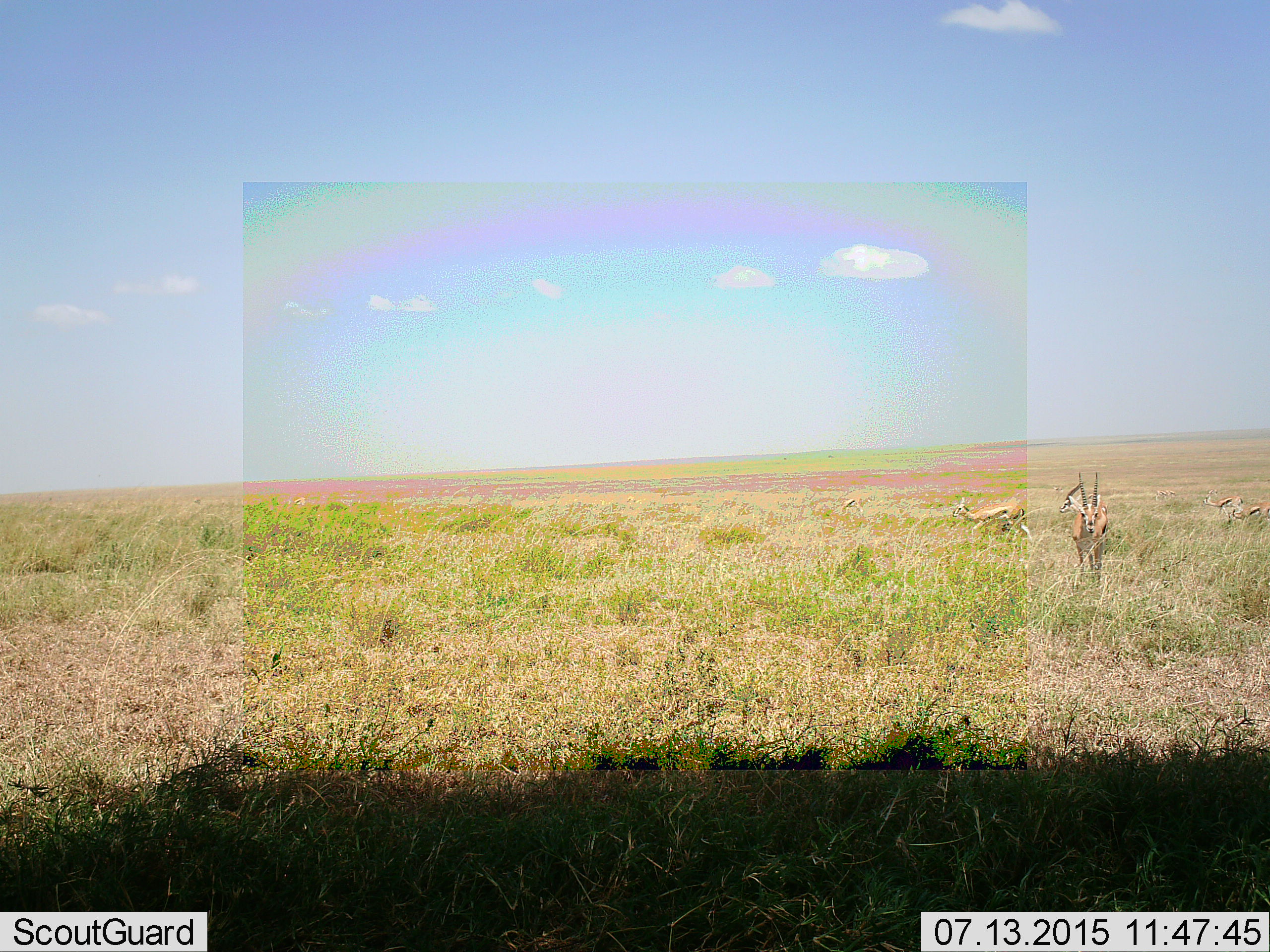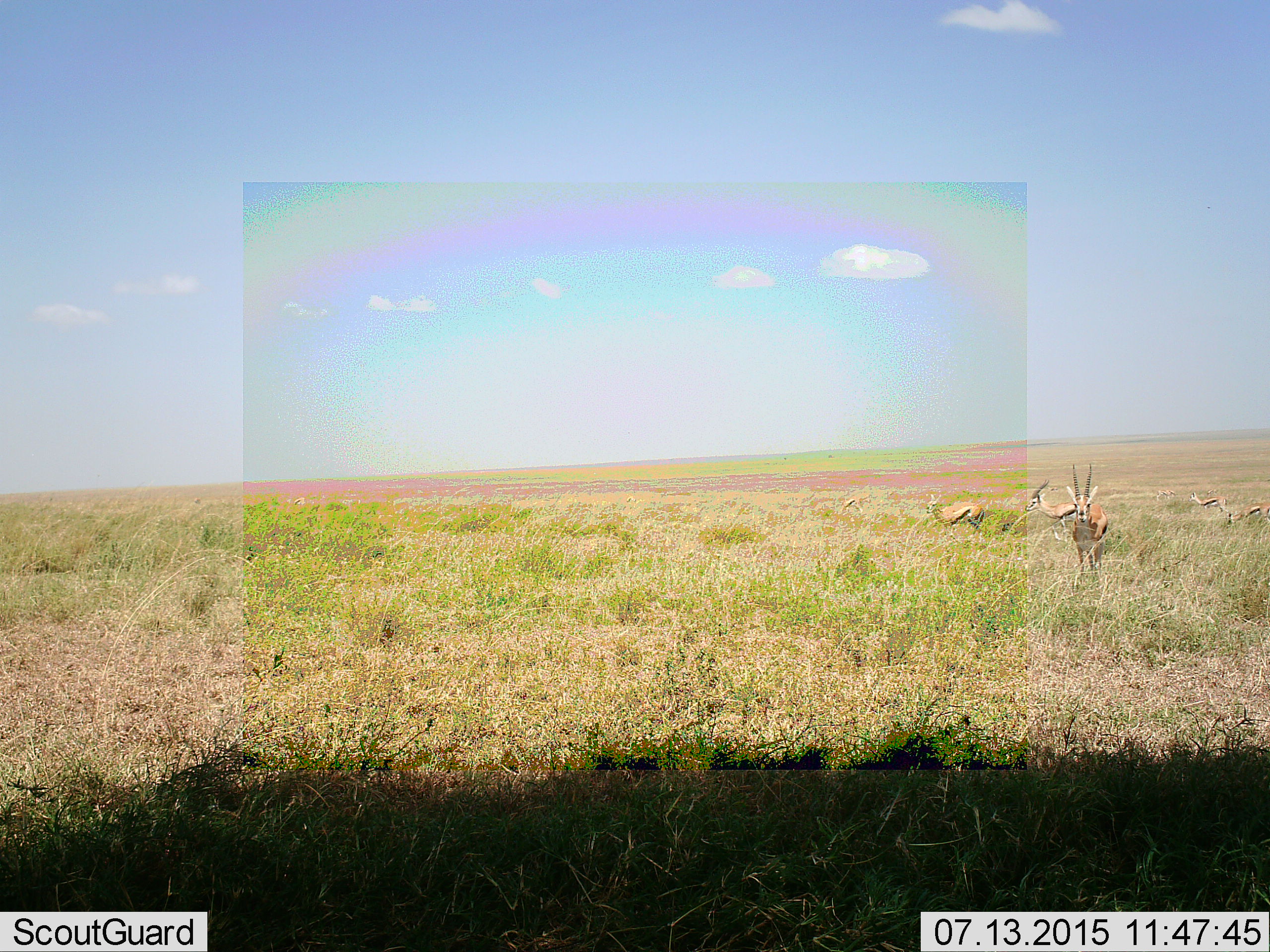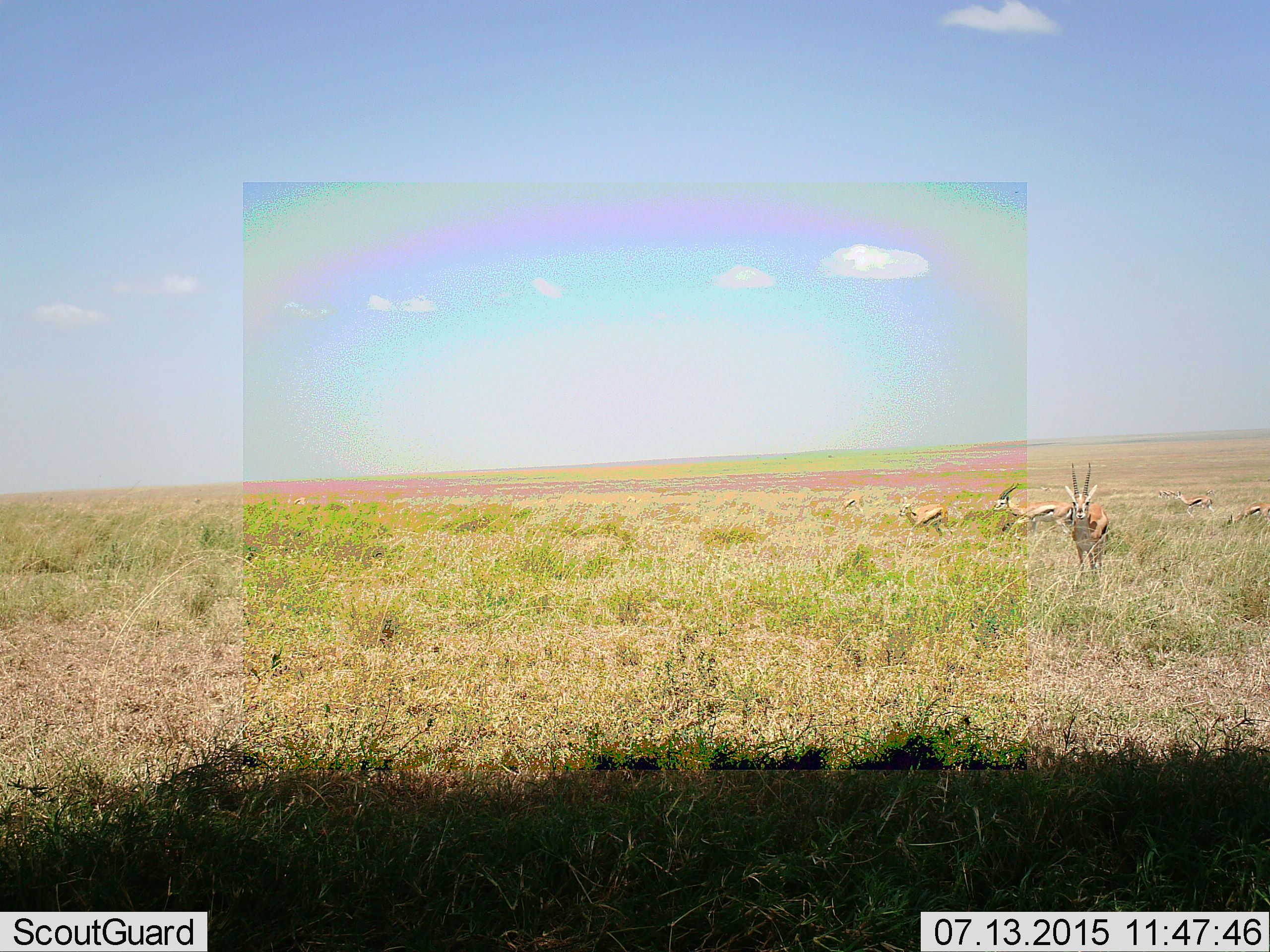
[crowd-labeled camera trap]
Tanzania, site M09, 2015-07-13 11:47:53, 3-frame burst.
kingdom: Animalia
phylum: Chordata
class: Mammalia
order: Artiodactyla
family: Bovidae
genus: Eudorcas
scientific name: Eudorcas thomsonii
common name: thomson's gazelle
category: gazellethomsons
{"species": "gazellethomsons (thomson's gazelle) (Eudorcas thomsonii)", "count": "7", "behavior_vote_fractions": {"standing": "62%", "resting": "0%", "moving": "100%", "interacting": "0%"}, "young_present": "12%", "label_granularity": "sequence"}